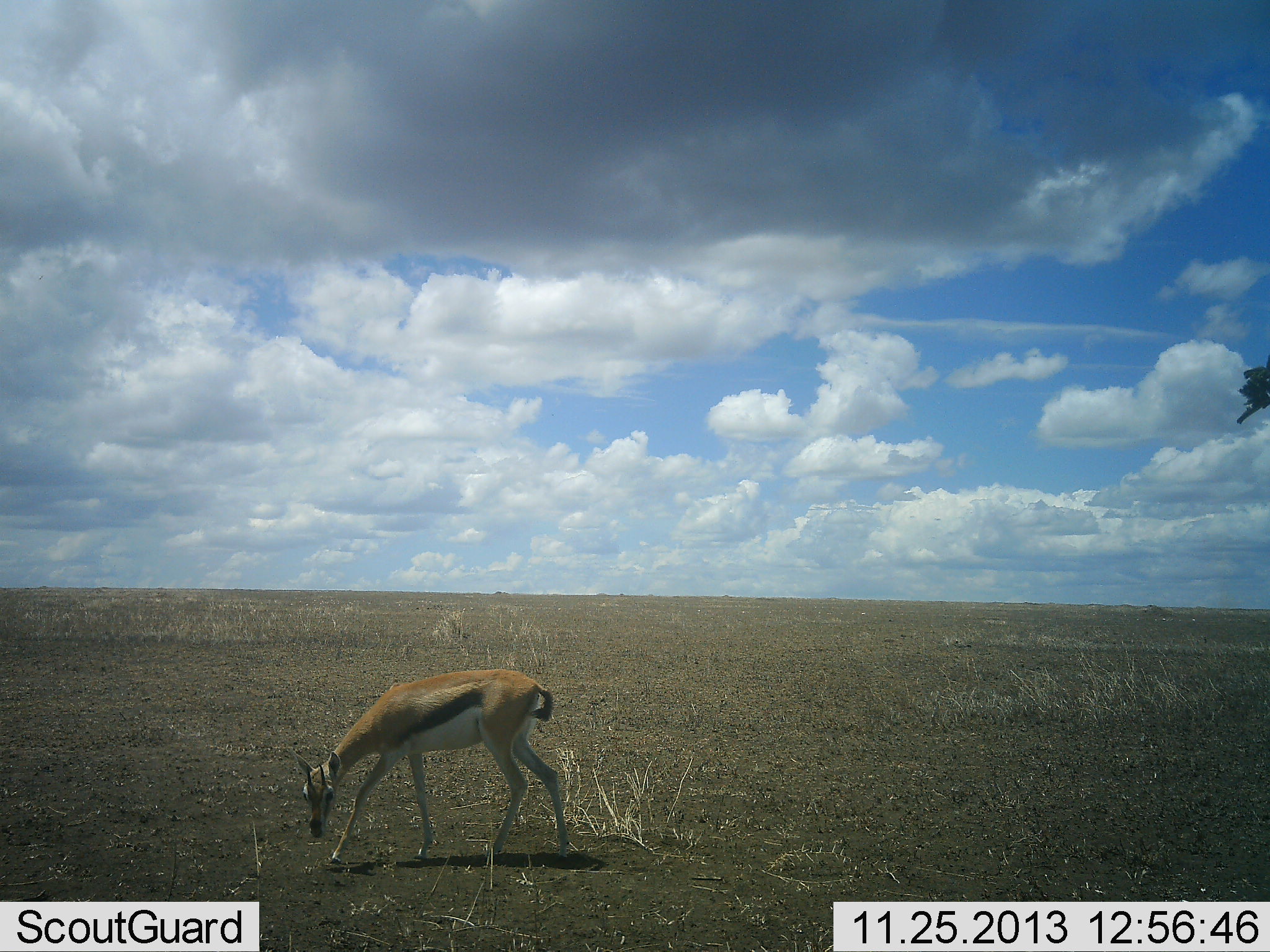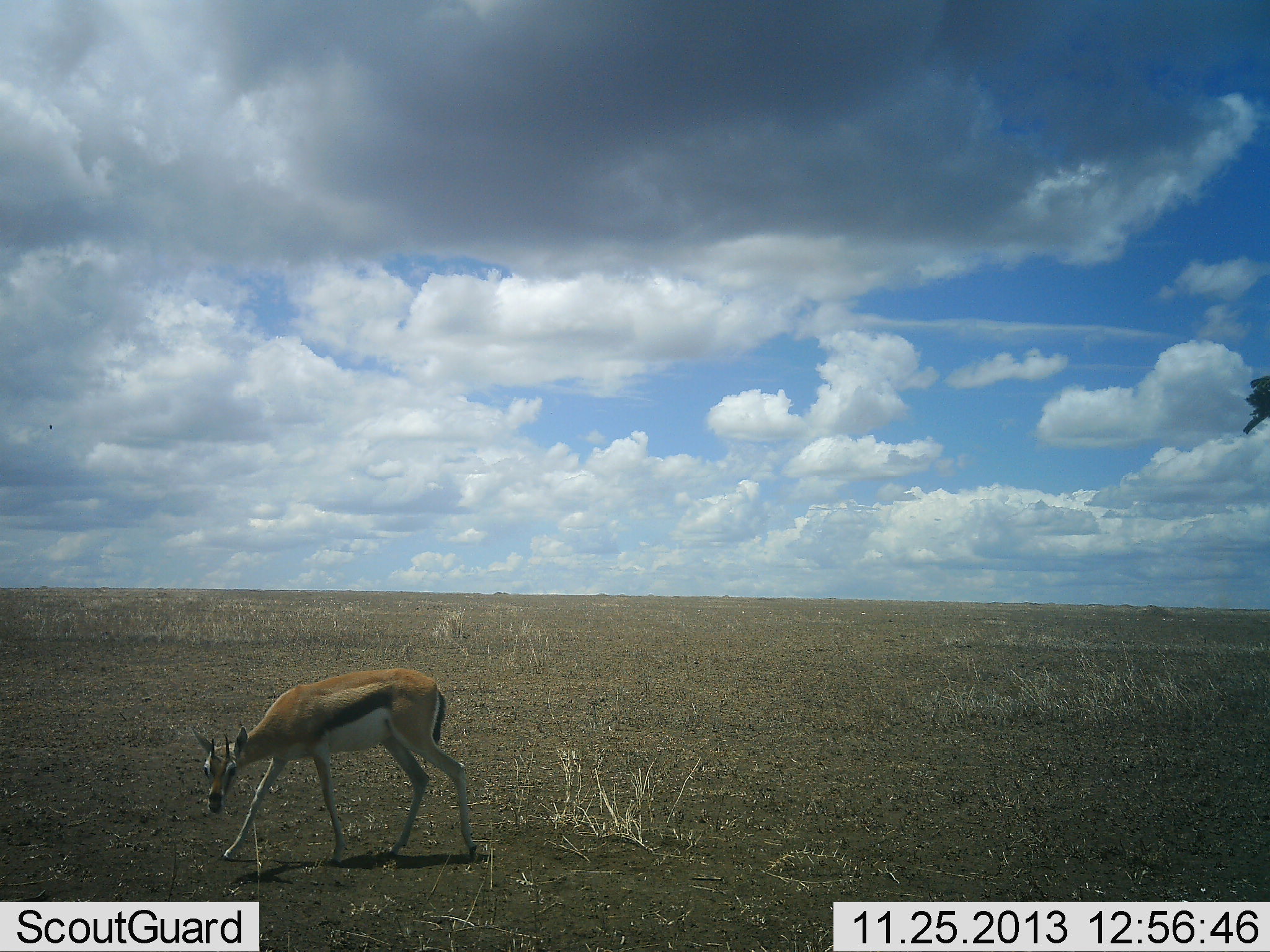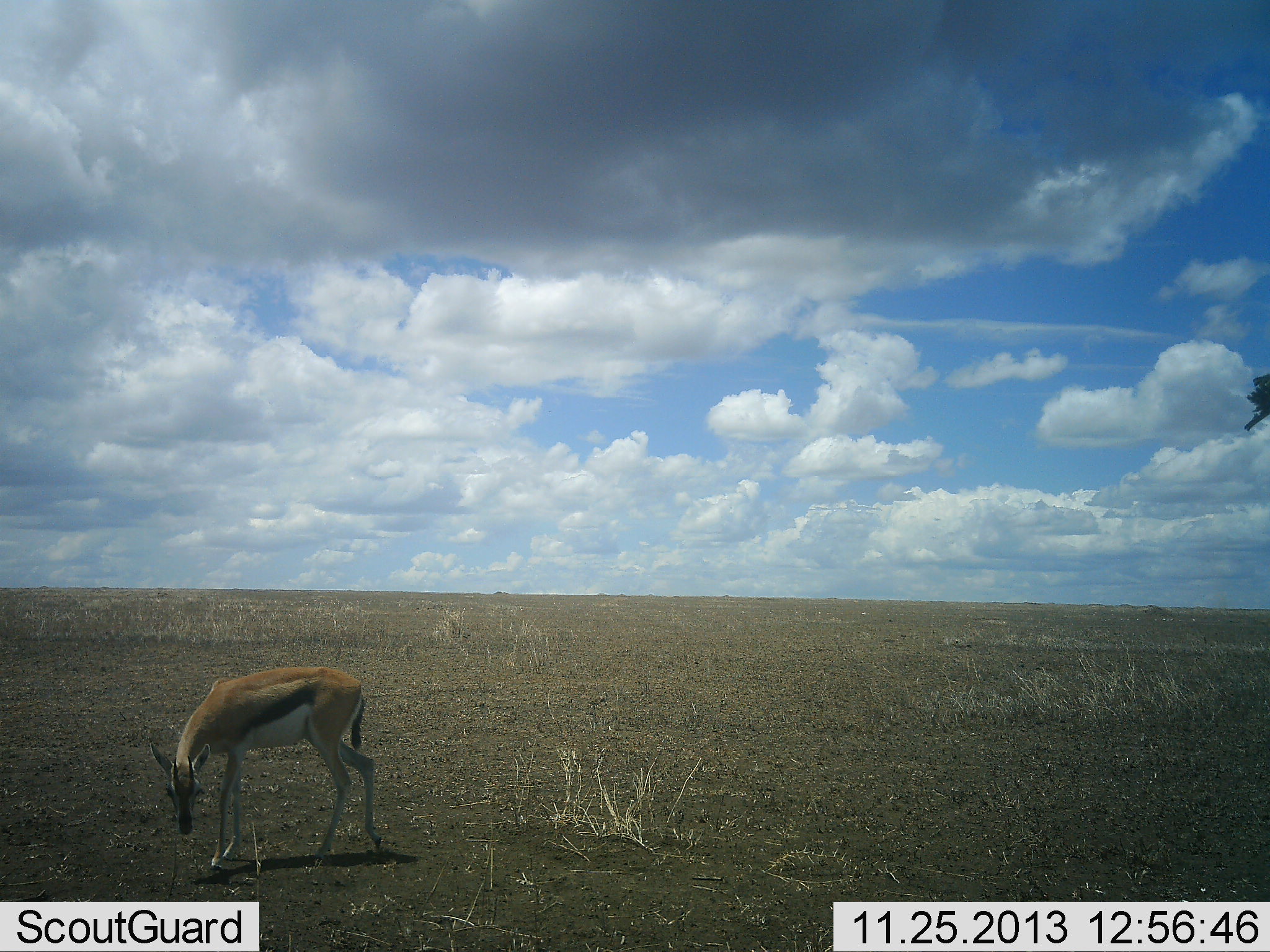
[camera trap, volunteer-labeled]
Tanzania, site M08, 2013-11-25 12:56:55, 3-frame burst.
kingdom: Animalia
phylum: Chordata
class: Mammalia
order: Artiodactyla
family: Bovidae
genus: Eudorcas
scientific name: Eudorcas thomsonii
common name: thomson's gazelle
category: gazellethomsons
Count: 1.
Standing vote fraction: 10%.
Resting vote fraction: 0%.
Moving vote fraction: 100%.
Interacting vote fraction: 0%.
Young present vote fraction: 0%.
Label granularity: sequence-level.